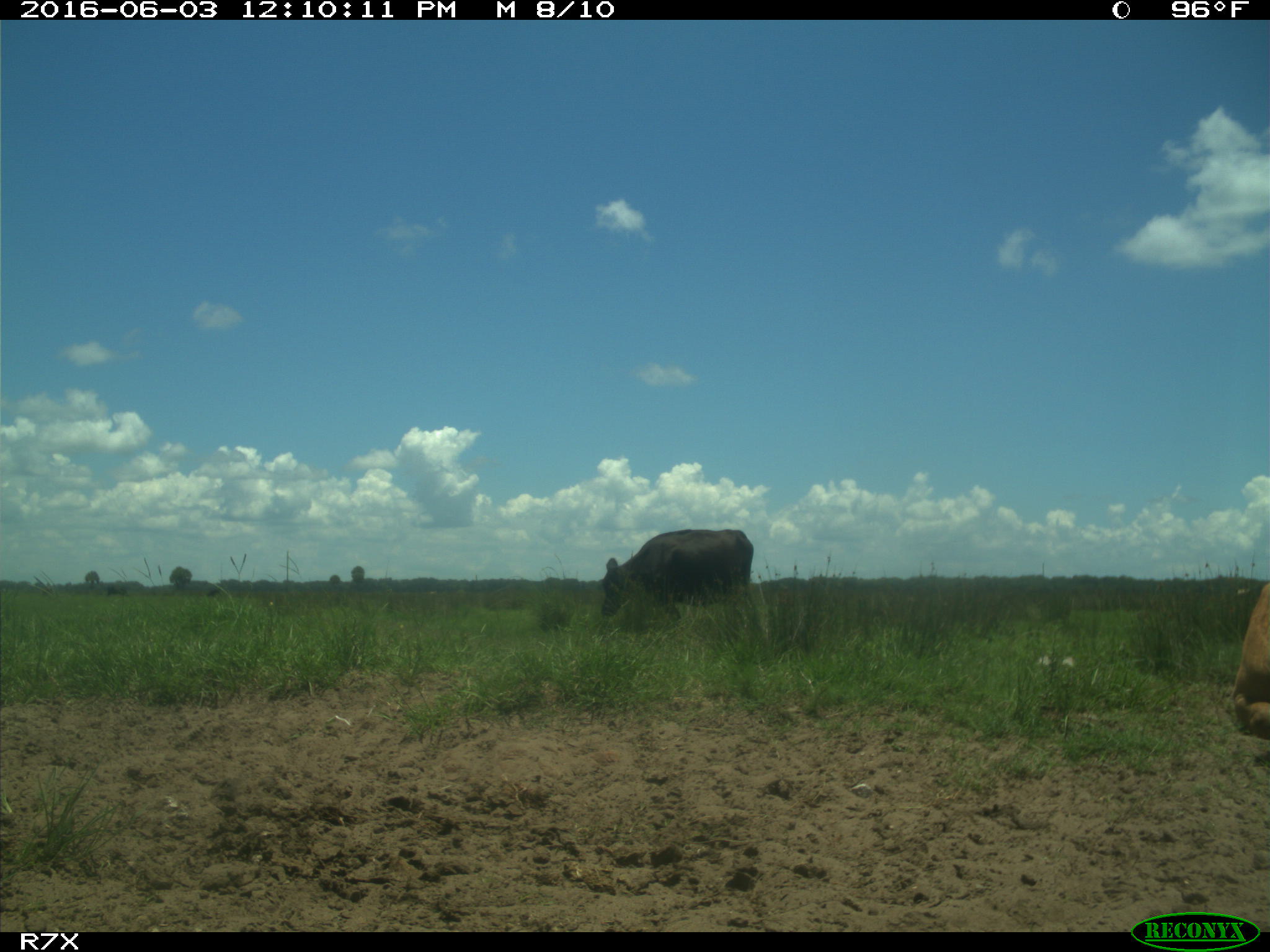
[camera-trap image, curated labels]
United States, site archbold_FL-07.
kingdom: Animalia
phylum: Chordata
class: Mammalia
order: Artiodactyla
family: Bovidae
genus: Bos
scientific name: Bos taurus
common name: domestic cow